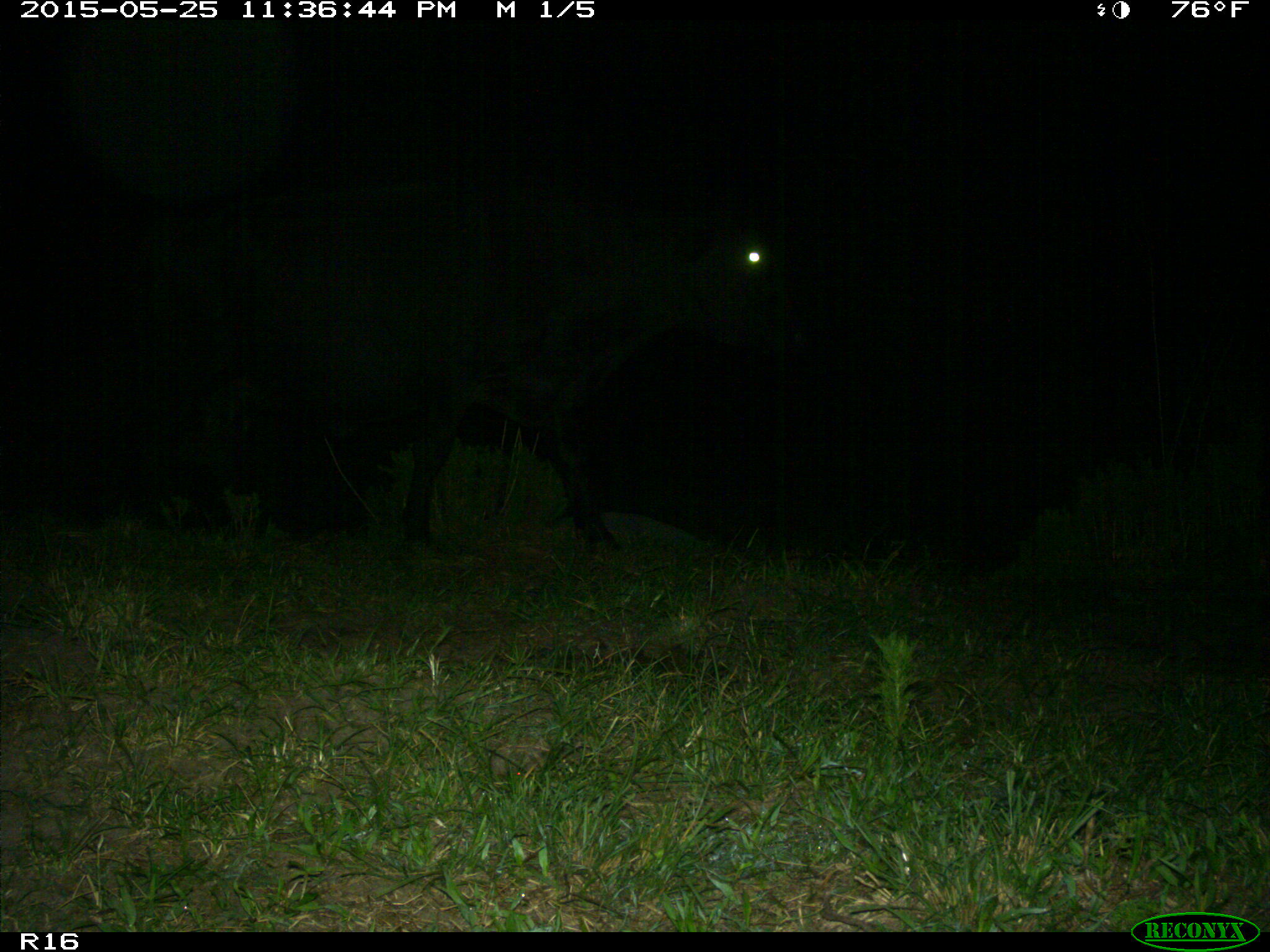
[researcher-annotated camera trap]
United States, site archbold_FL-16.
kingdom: Animalia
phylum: Chordata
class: Mammalia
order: Artiodactyla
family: Bovidae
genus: Bos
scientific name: Bos taurus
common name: domestic cow